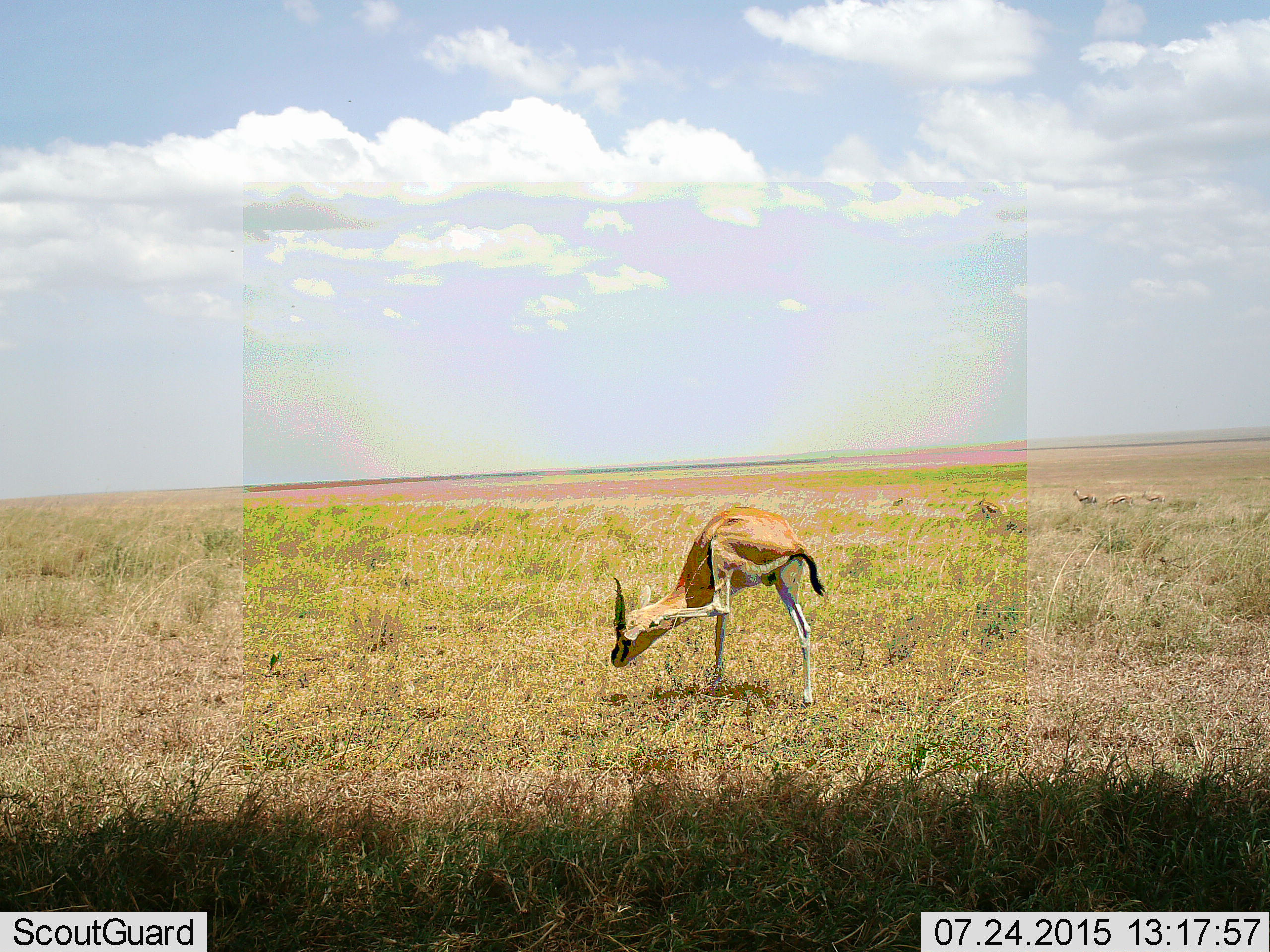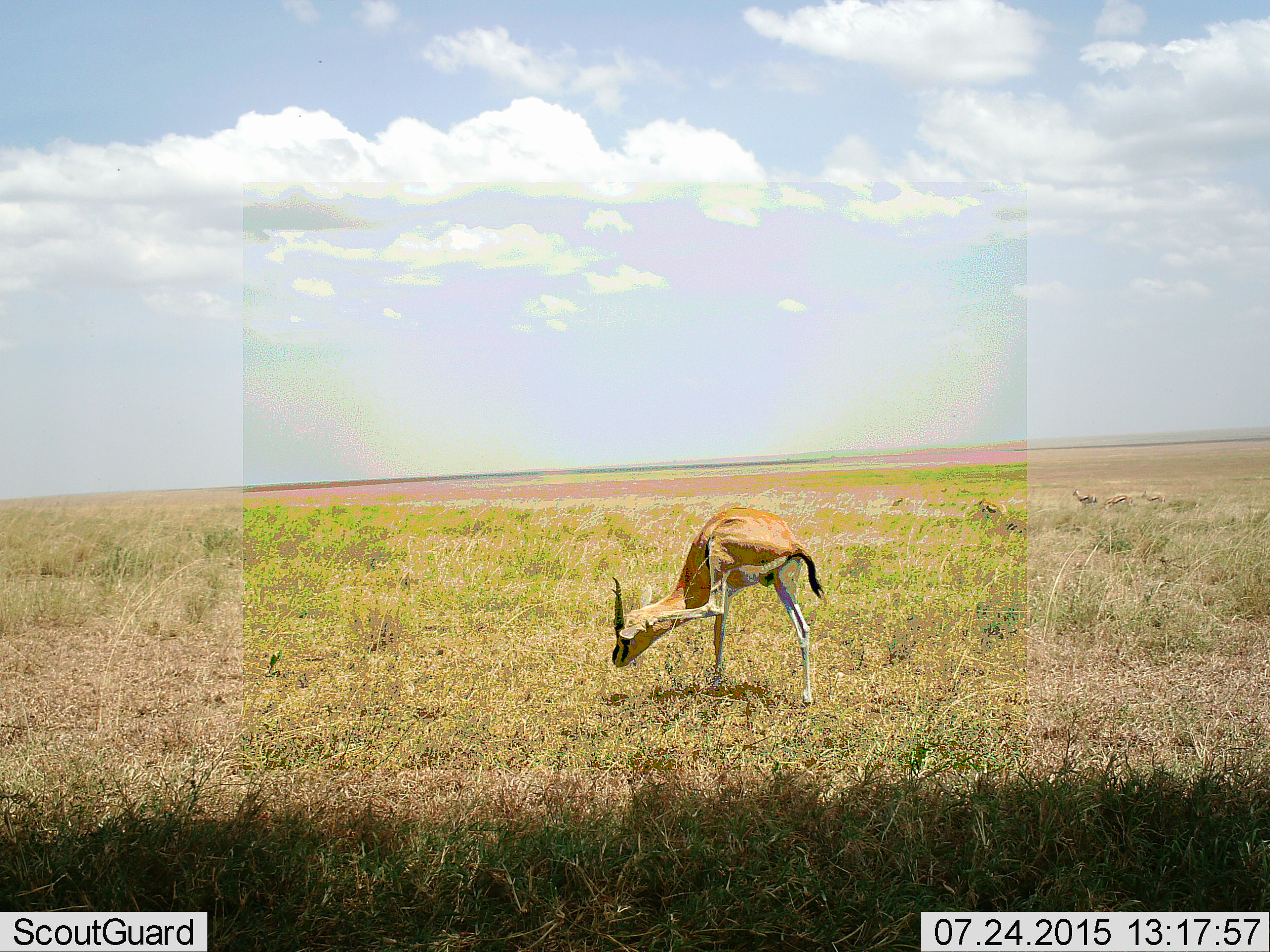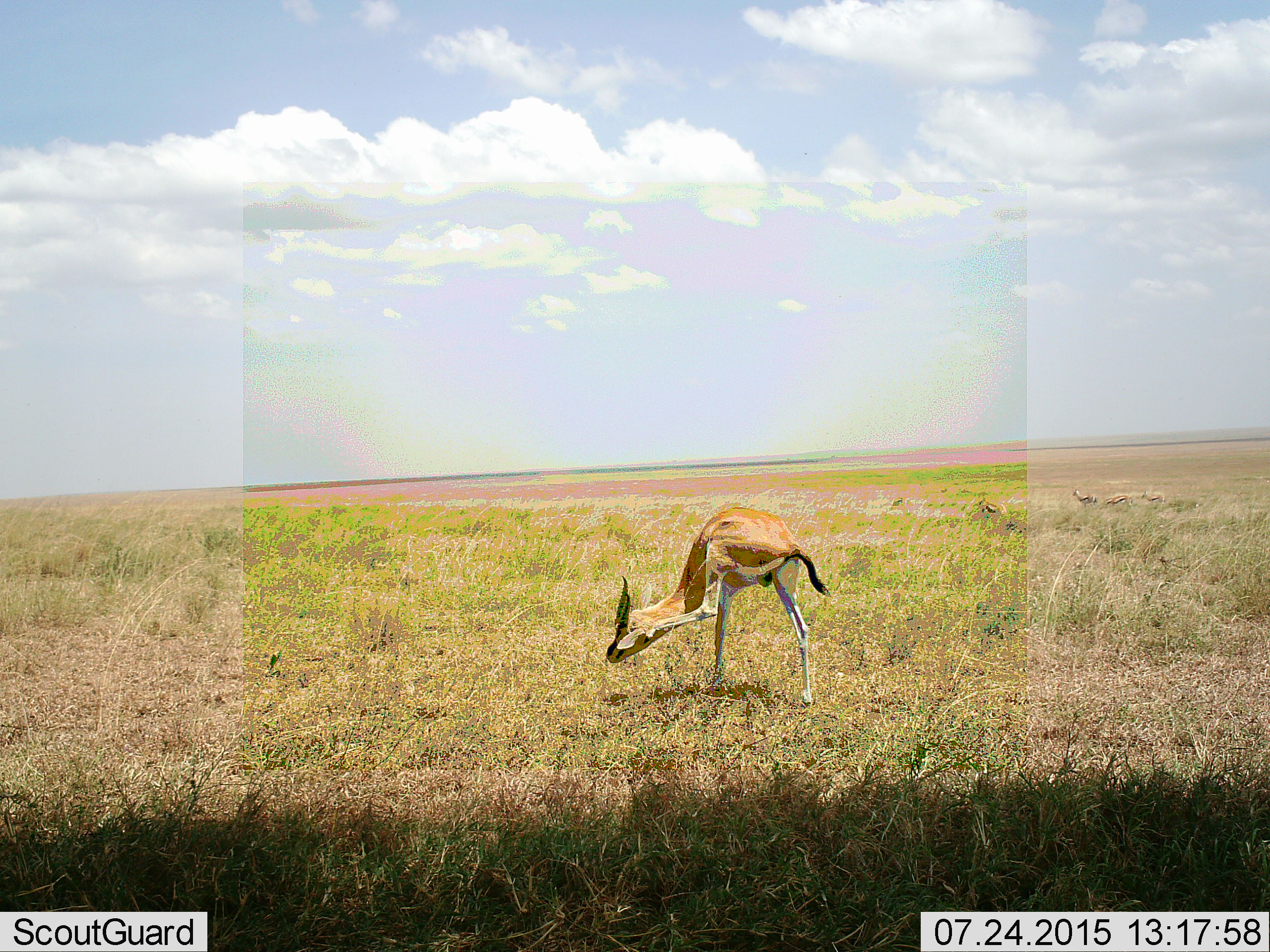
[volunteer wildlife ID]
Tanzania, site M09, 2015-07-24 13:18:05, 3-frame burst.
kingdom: Animalia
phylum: Chordata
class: Mammalia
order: Artiodactyla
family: Bovidae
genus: Eudorcas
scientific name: Eudorcas thomsonii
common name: thomson's gazelle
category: gazellethomsons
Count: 5.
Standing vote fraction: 100%.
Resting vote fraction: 0%.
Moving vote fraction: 22%.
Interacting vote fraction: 0%.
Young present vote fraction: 0%.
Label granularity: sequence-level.